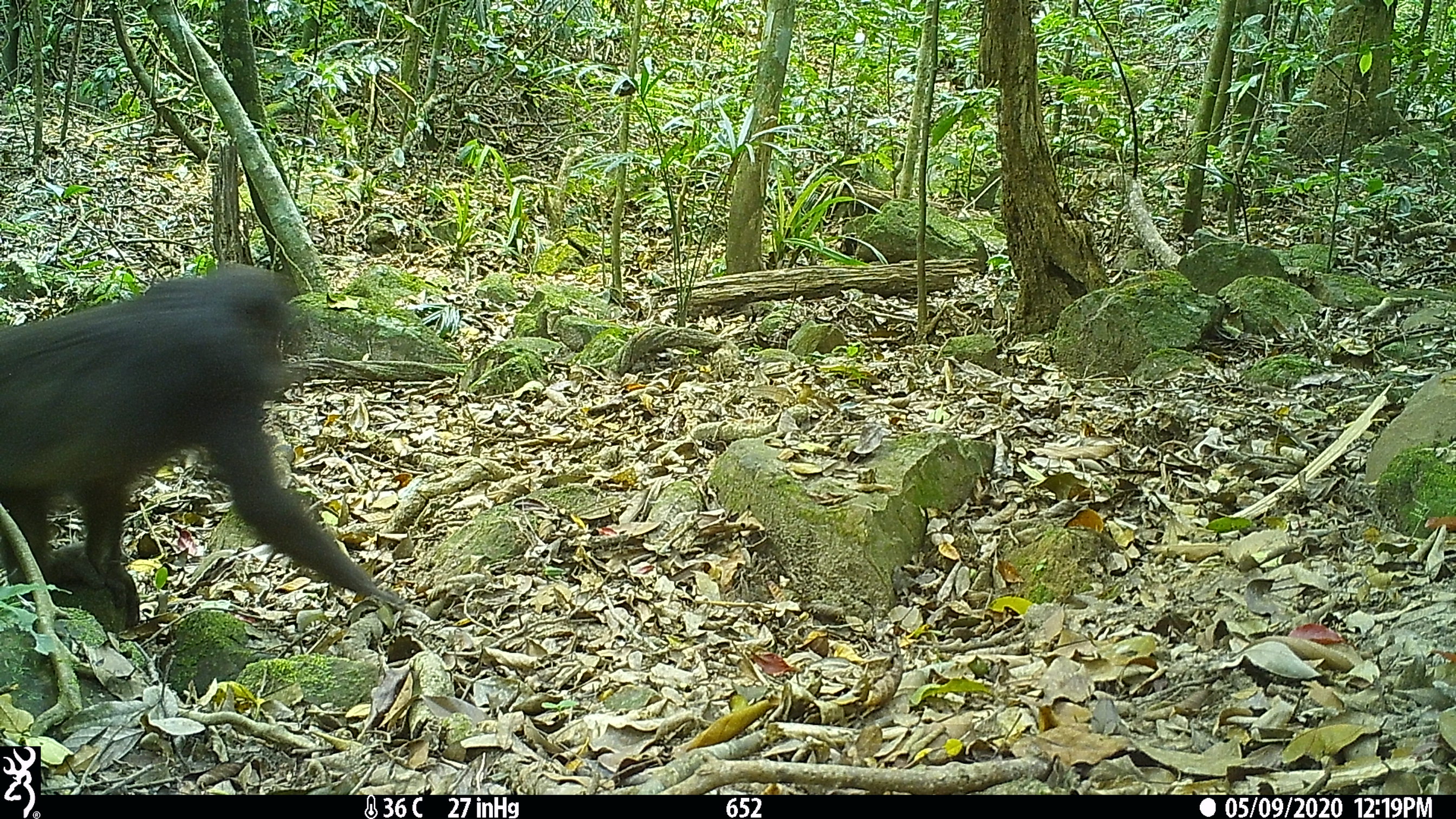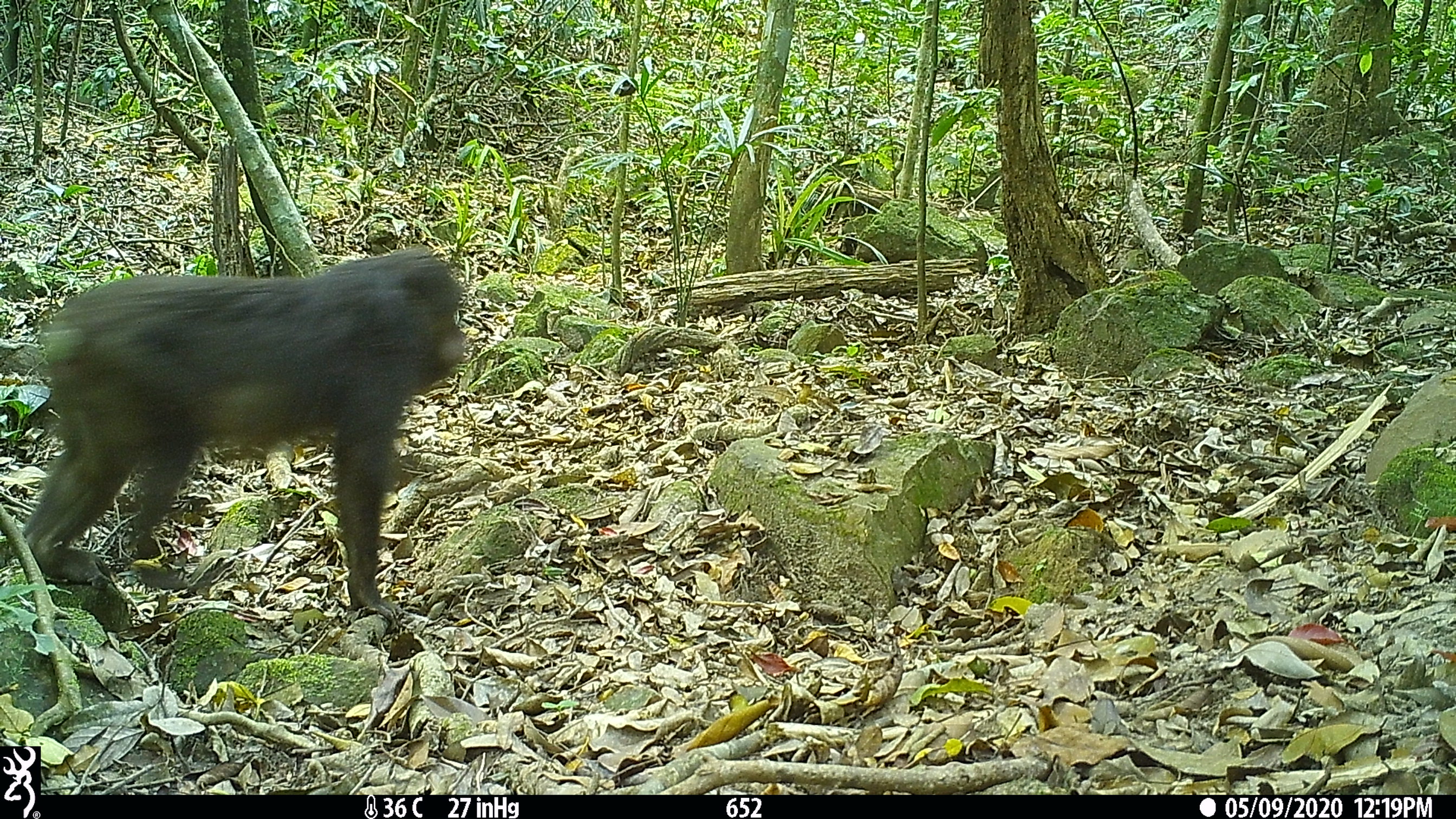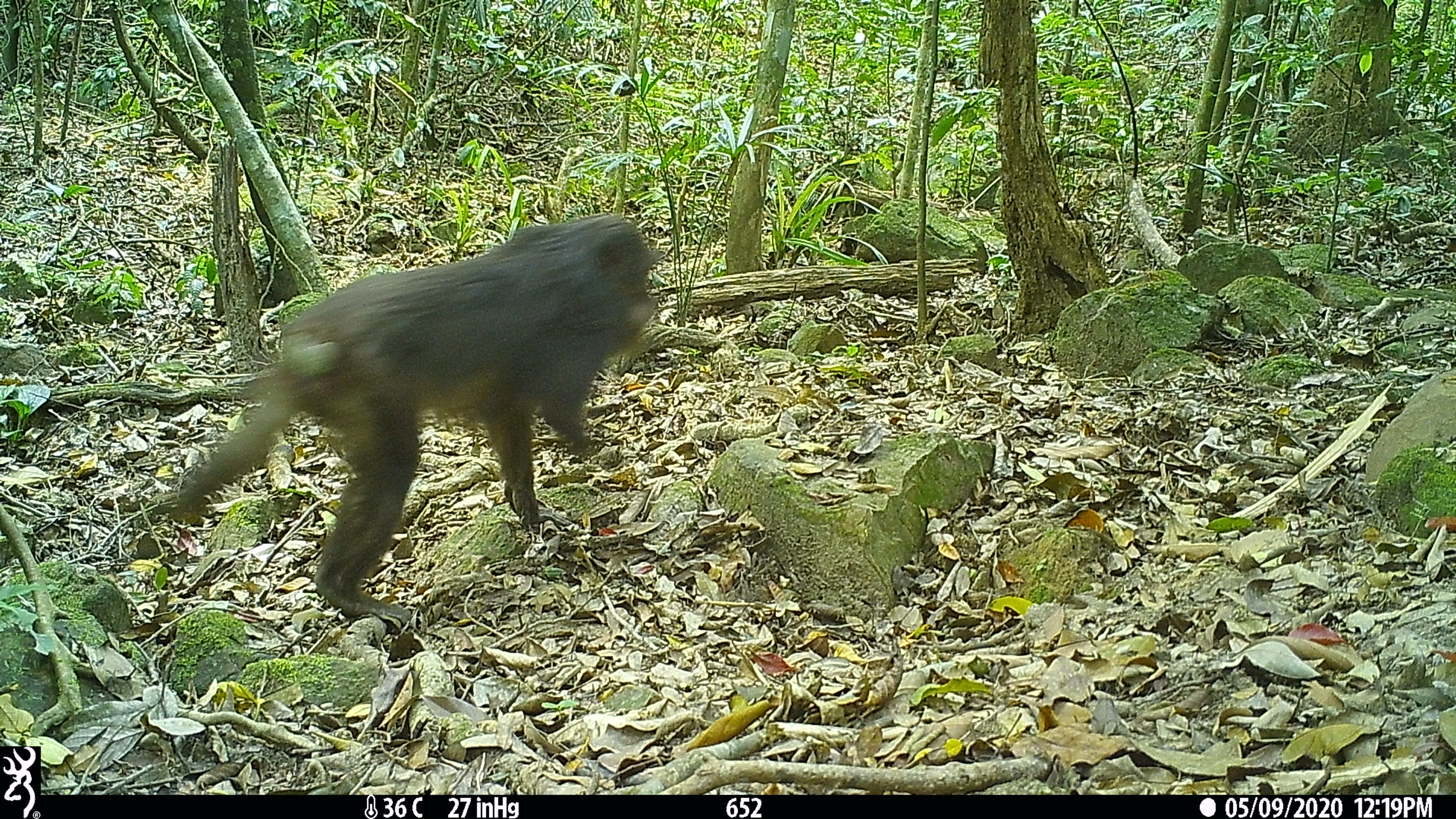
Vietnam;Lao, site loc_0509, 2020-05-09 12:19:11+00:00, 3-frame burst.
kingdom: Animalia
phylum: Chordata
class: Mammalia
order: Primates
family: Cercopithecidae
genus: Macaca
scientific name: Macaca arctoides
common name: stump-tailed macaque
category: stump tailed macaque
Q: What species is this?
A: Stump tailed macaque (stump-tailed macaque) (Macaca arctoides).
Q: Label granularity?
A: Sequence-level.